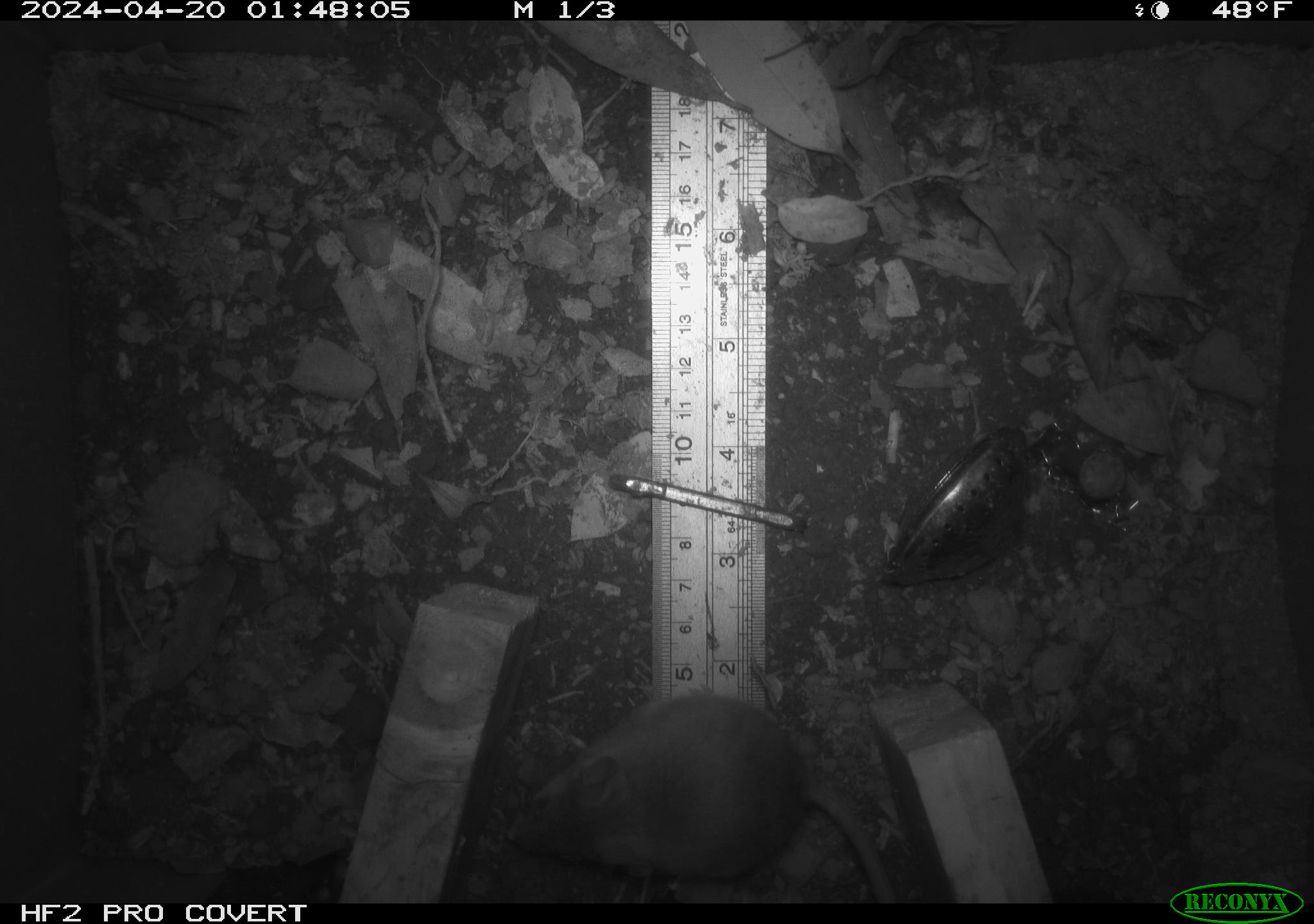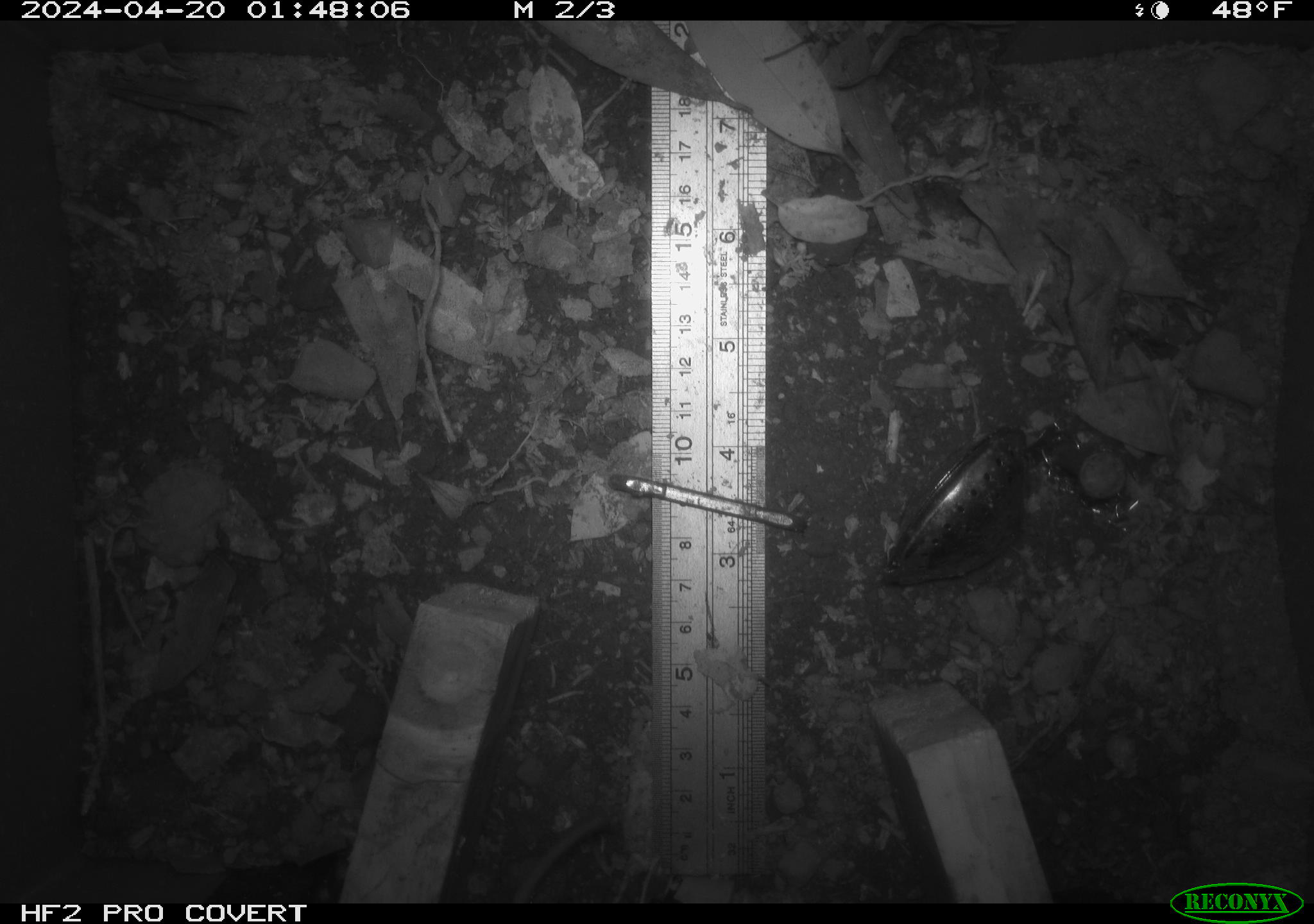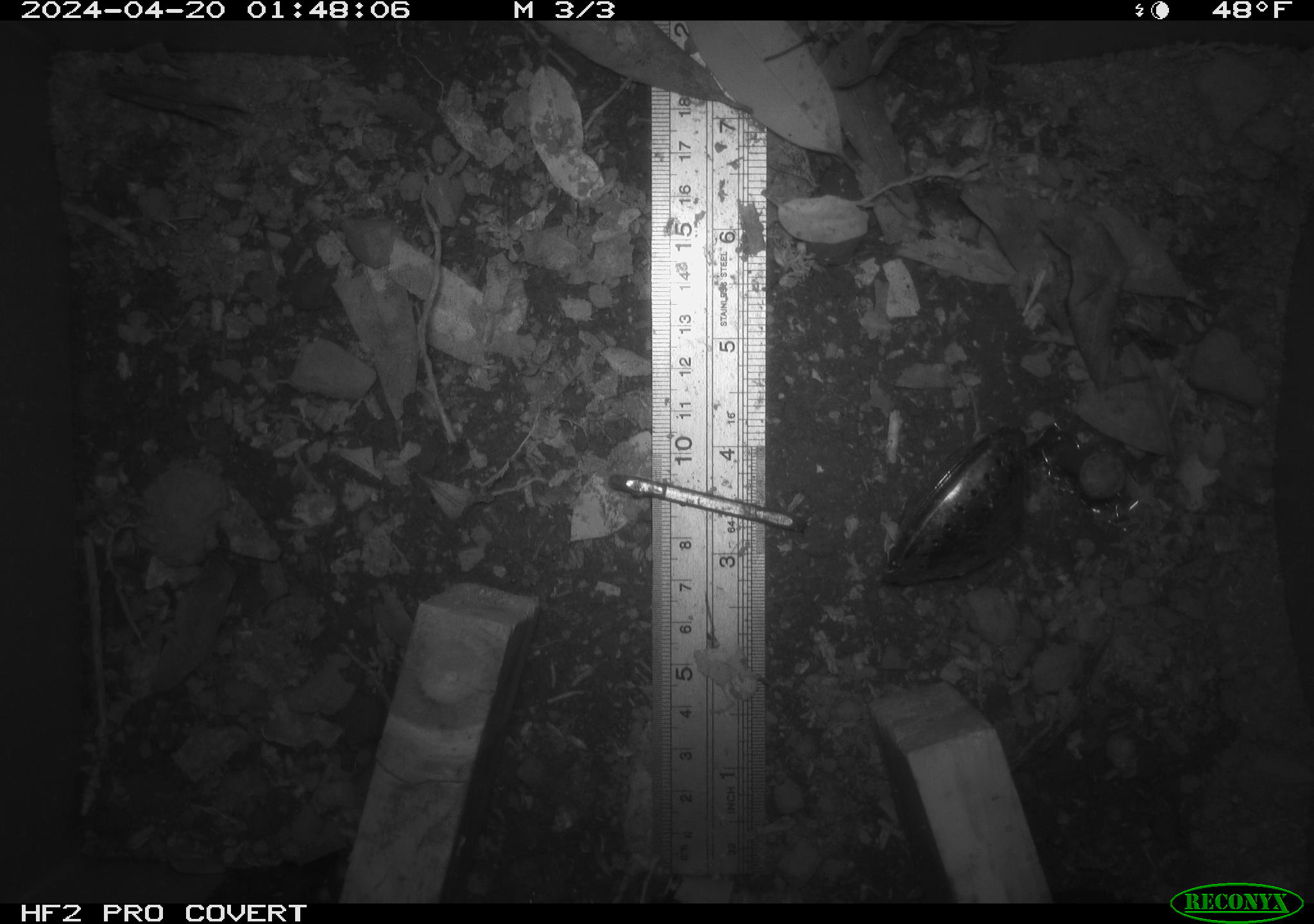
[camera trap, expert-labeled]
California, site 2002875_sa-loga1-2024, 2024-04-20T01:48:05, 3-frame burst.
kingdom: Animalia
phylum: Chordata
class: Mammalia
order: Rodentia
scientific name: Rodentia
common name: rodent